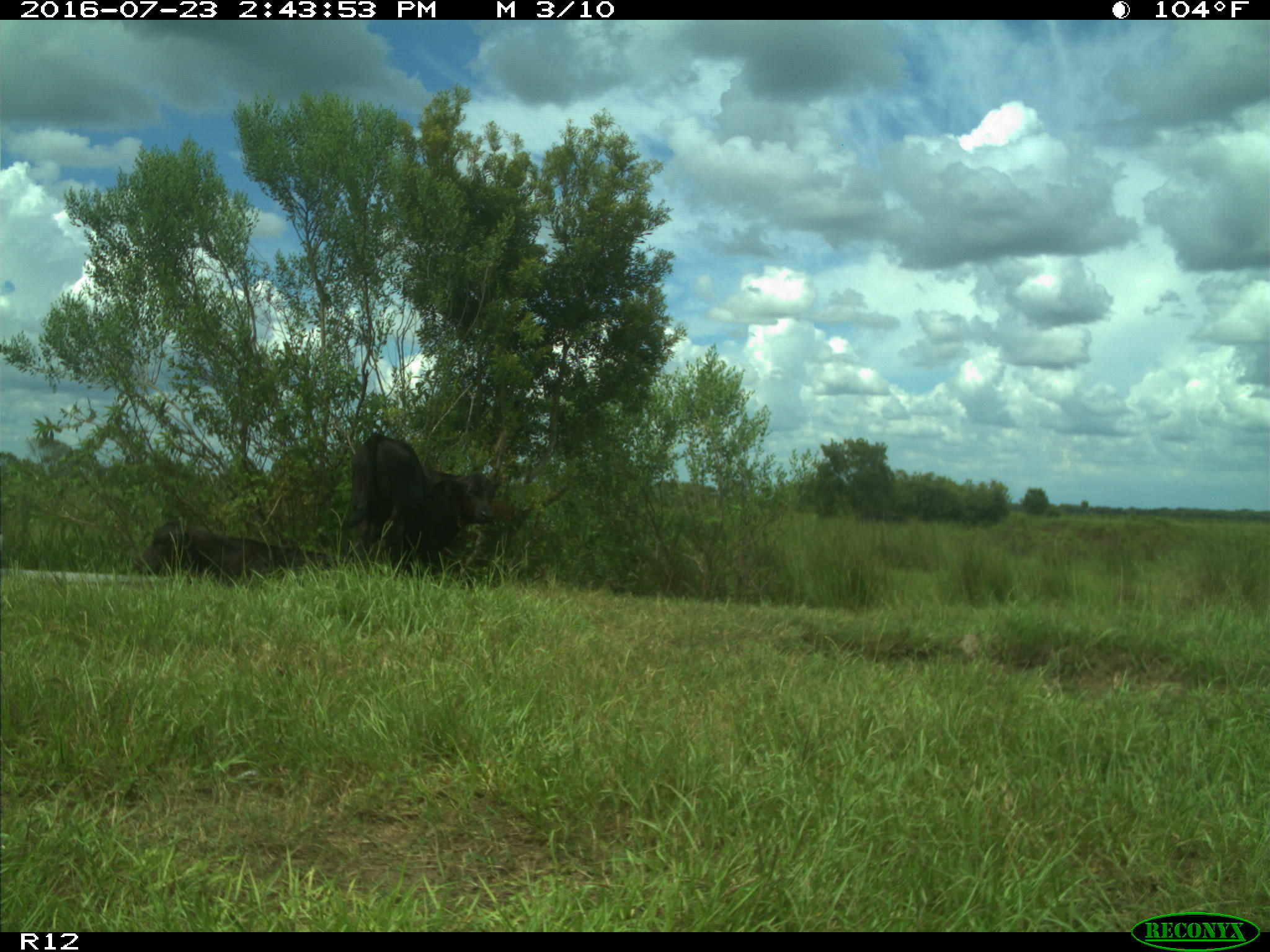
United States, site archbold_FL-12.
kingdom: Animalia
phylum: Chordata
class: Mammalia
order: Artiodactyla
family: Bovidae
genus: Bos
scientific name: Bos taurus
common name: domestic cow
Bos taurus (domestic cow).